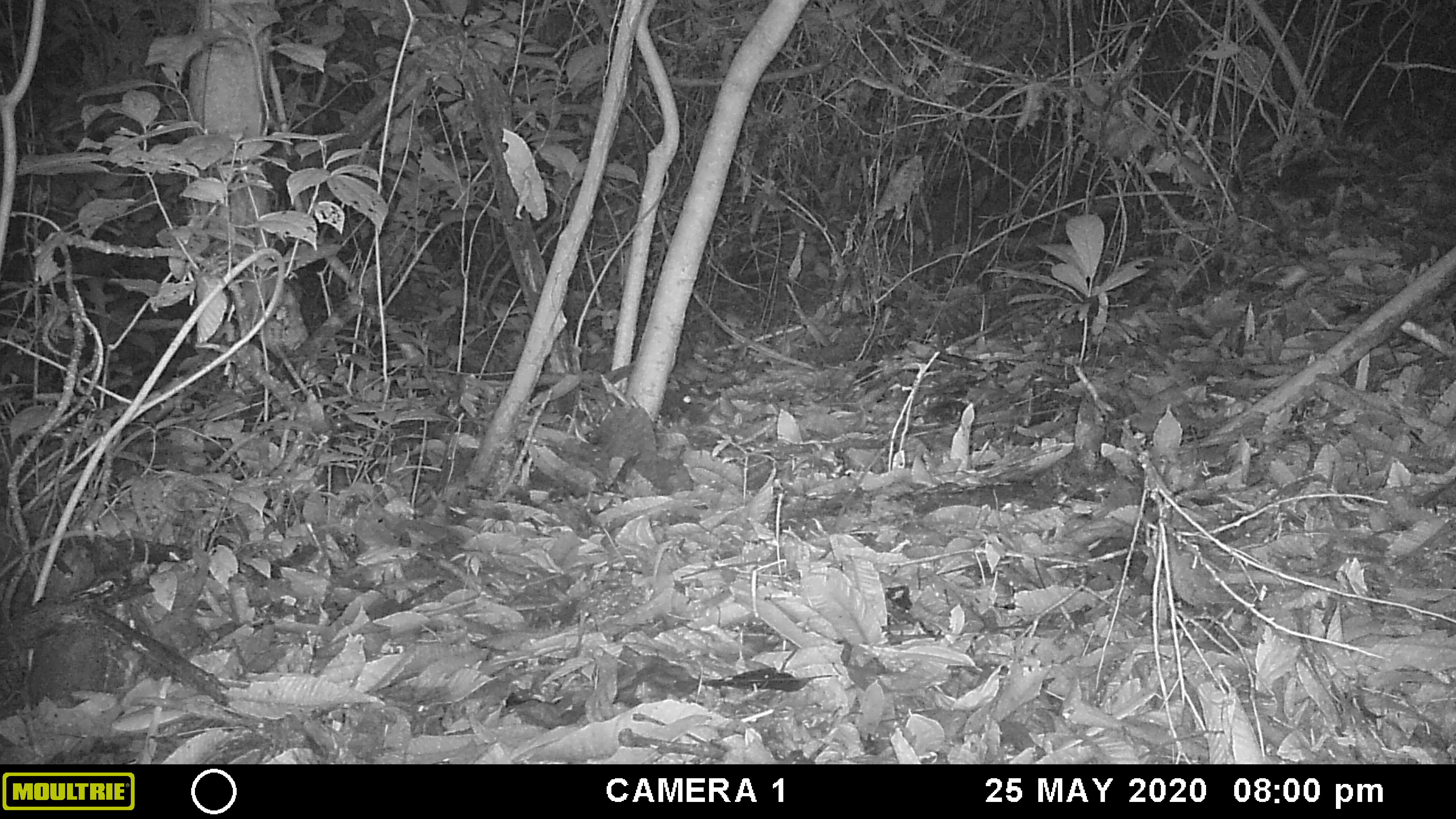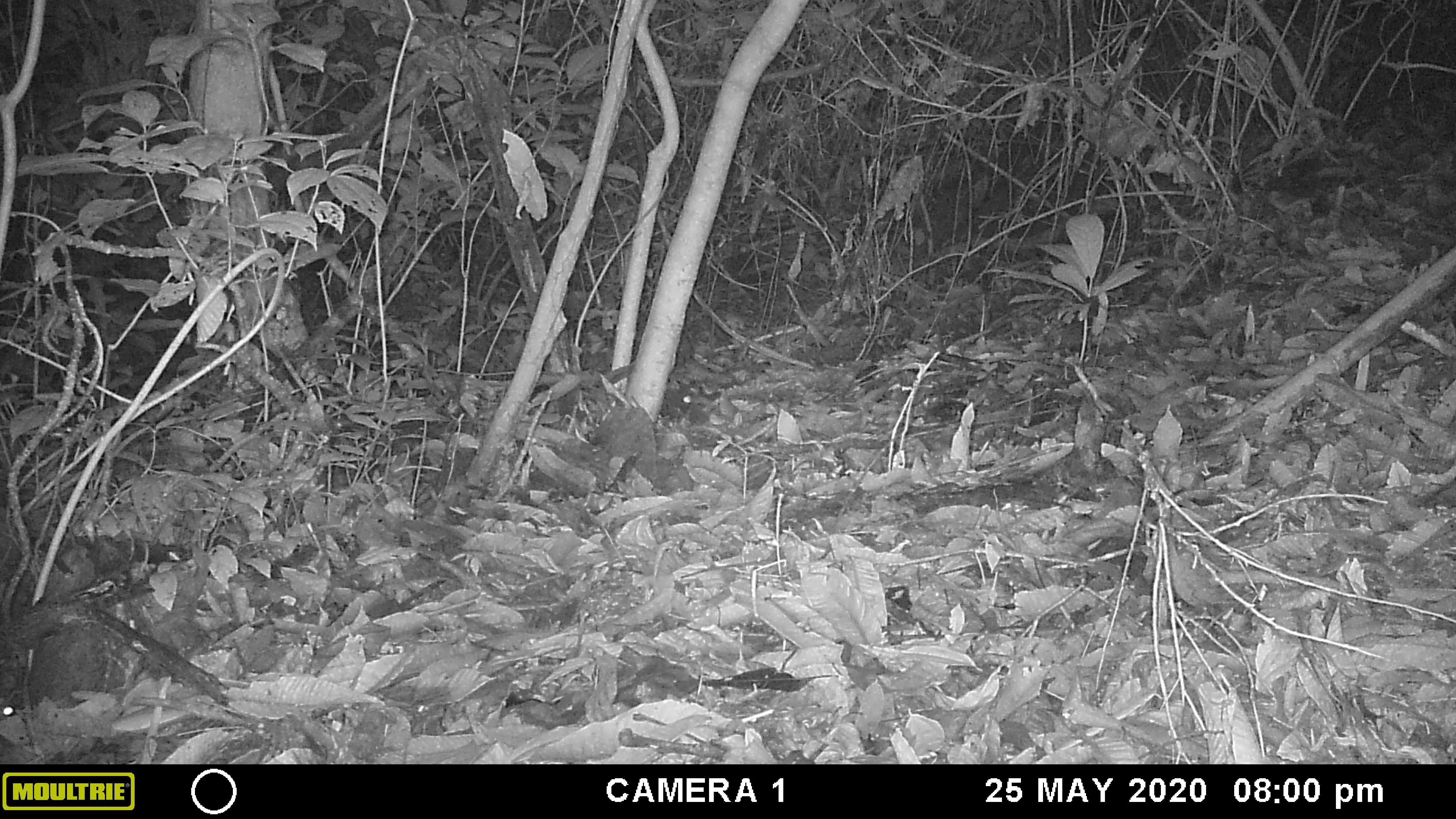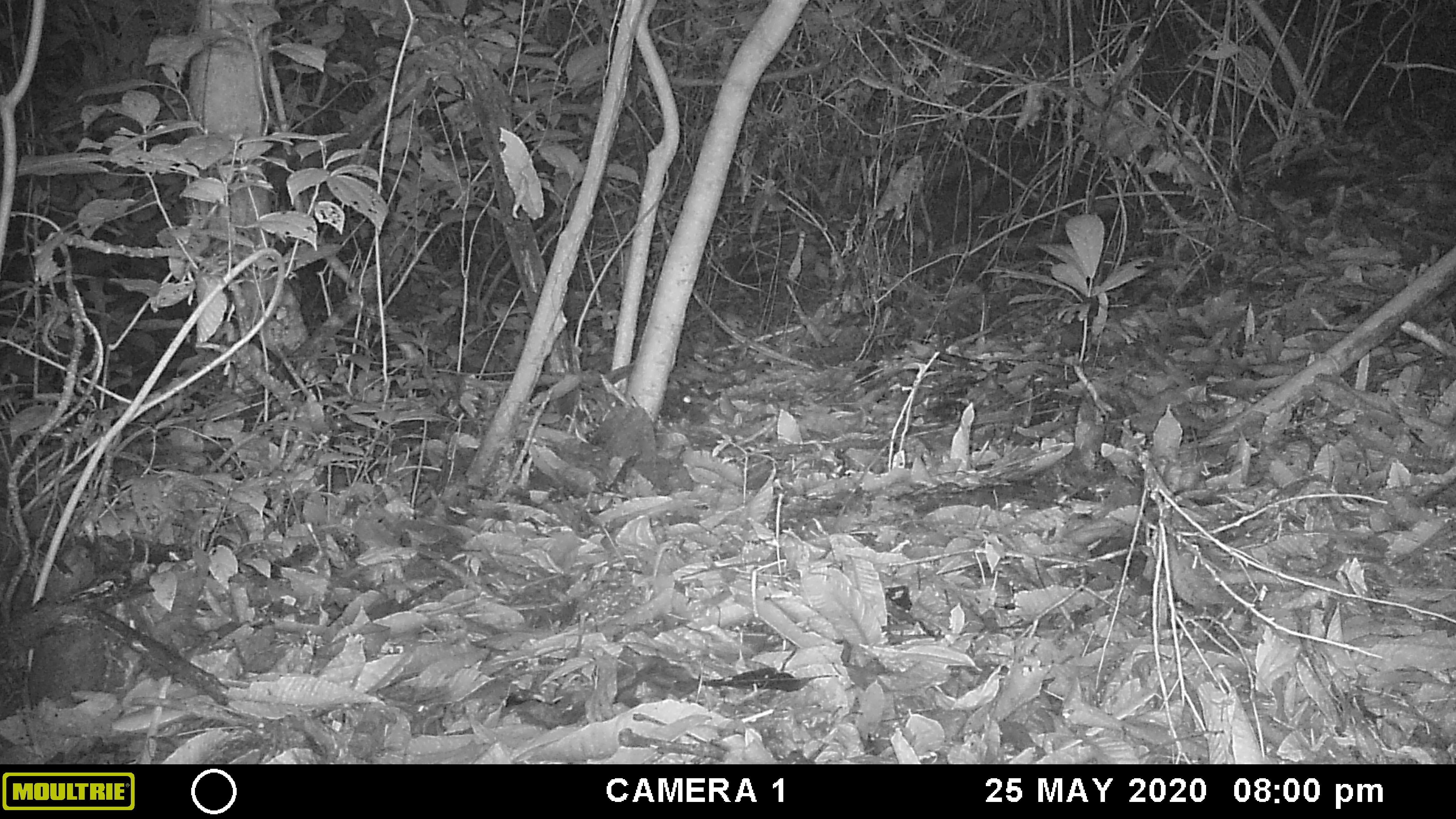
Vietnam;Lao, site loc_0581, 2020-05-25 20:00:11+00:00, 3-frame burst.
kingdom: Animalia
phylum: Chordata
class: Mammalia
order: Rodentia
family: Muridae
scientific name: Muridae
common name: old-world mice and rats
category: unidentified murid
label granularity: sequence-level